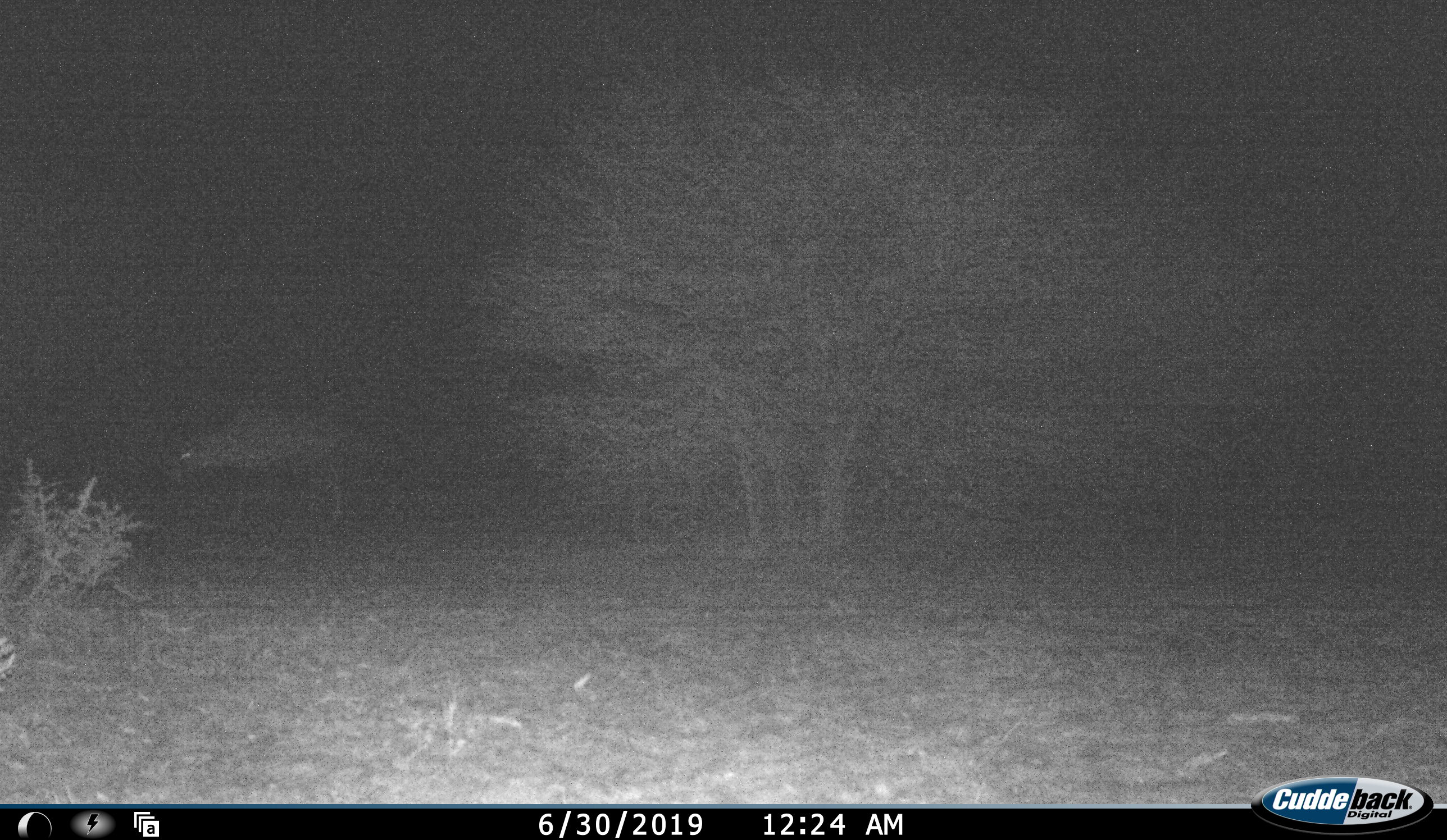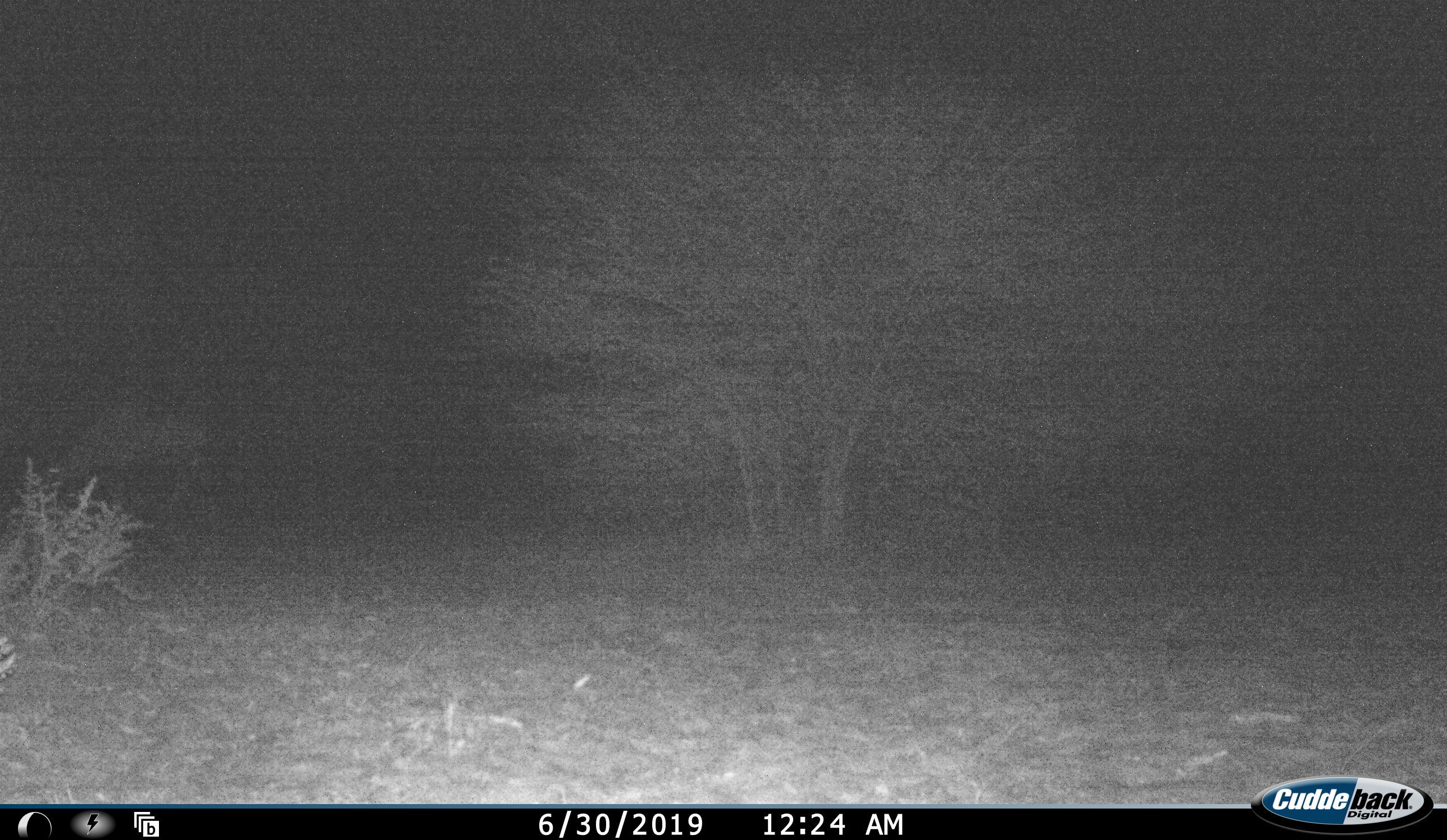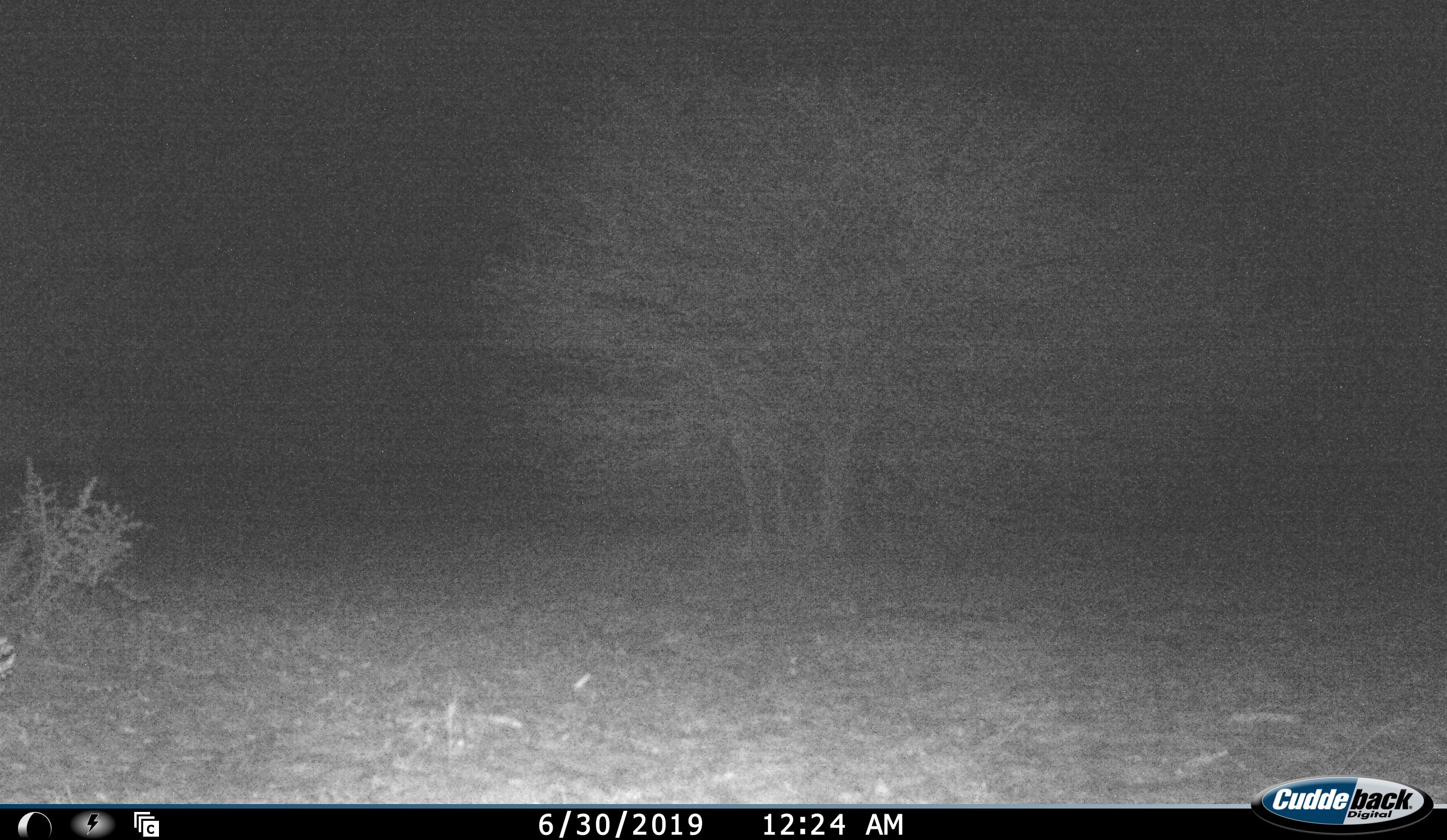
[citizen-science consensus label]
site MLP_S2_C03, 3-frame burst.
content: unidentified animal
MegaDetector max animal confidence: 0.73